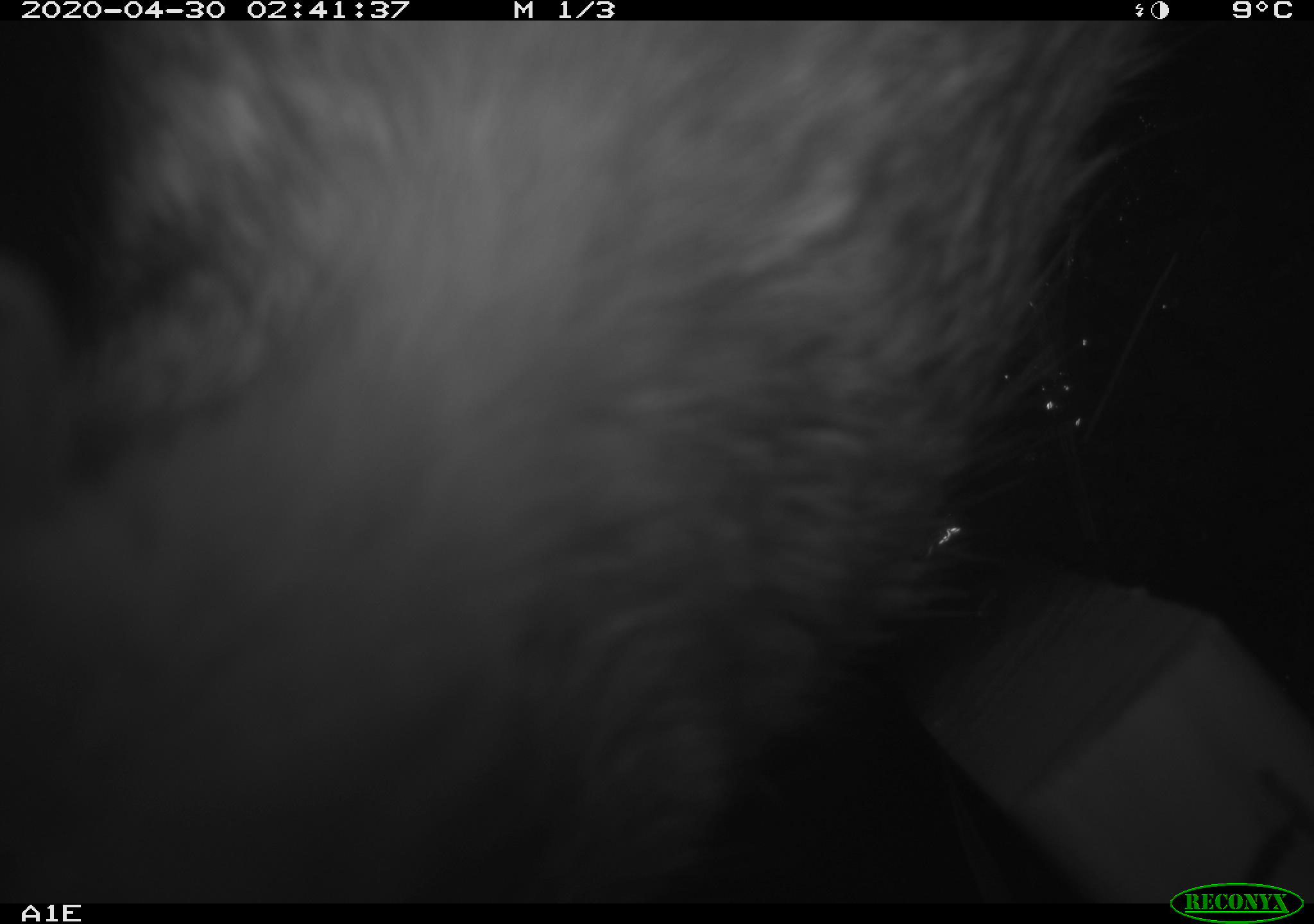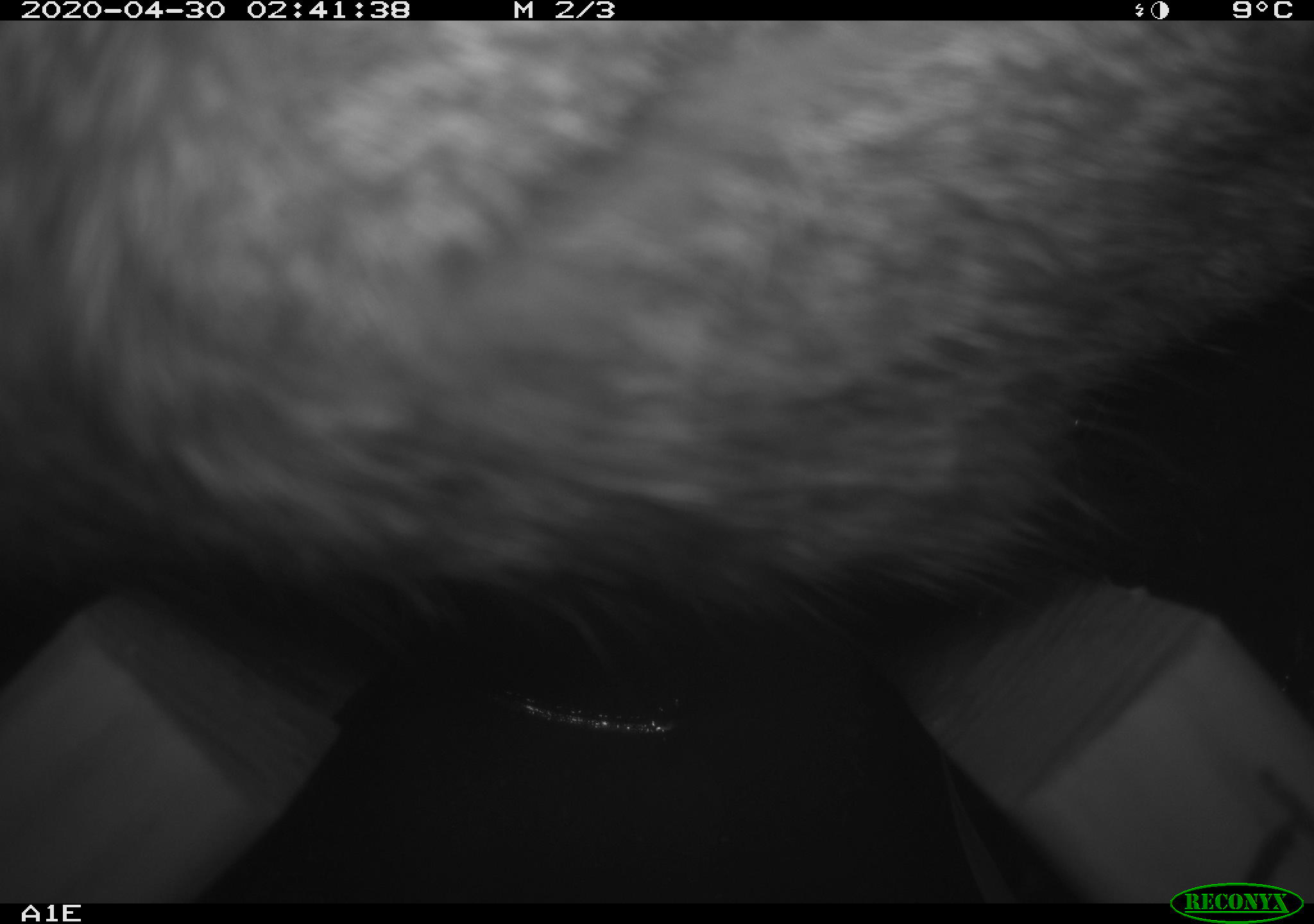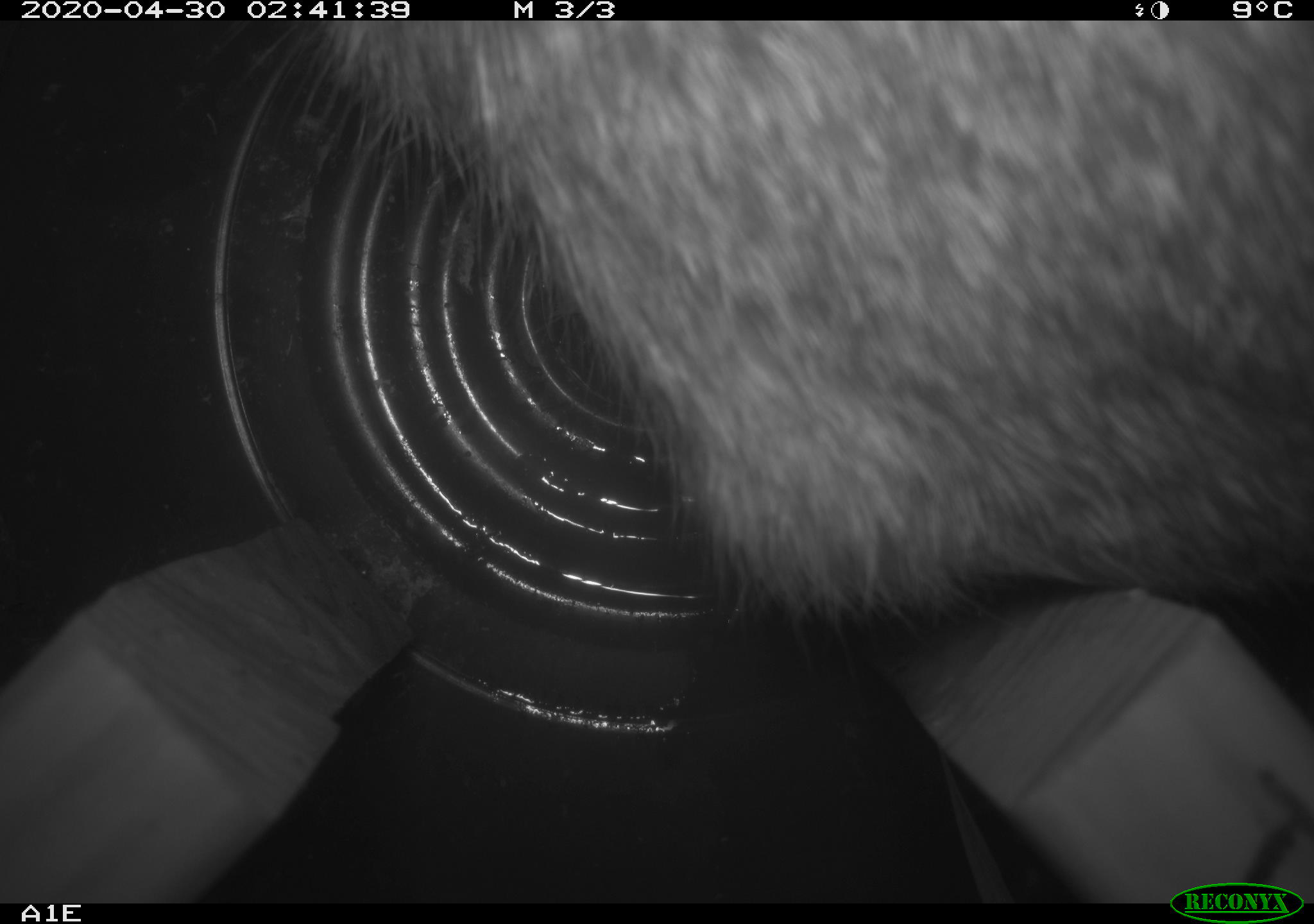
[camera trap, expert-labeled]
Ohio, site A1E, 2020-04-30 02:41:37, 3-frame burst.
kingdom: Animalia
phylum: Chordata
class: Mammalia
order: Lagomorpha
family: Leporidae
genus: Sylvilagus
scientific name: Sylvilagus floridanus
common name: eastern cottontail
Eastern cottontail (Sylvilagus floridanus).